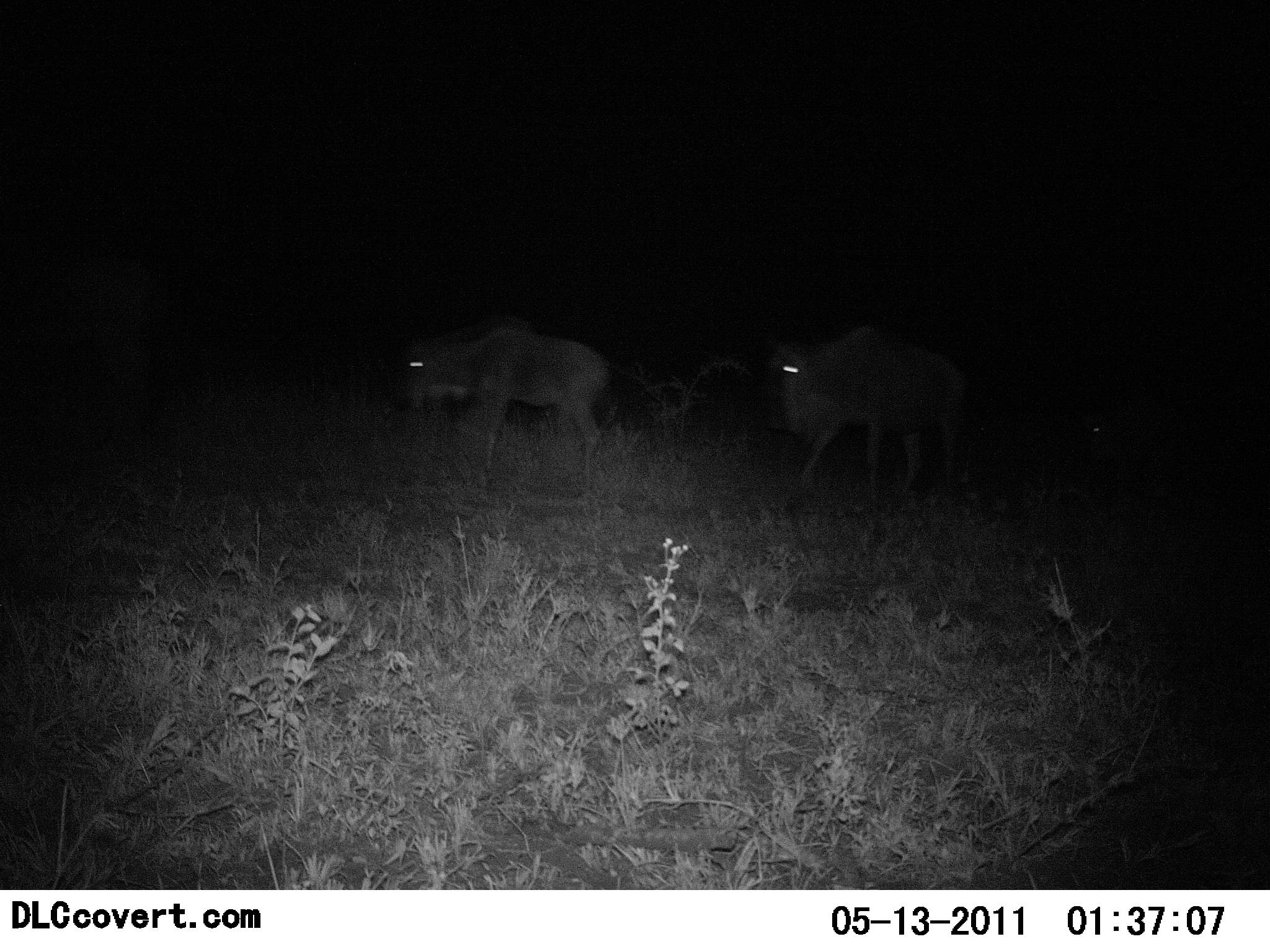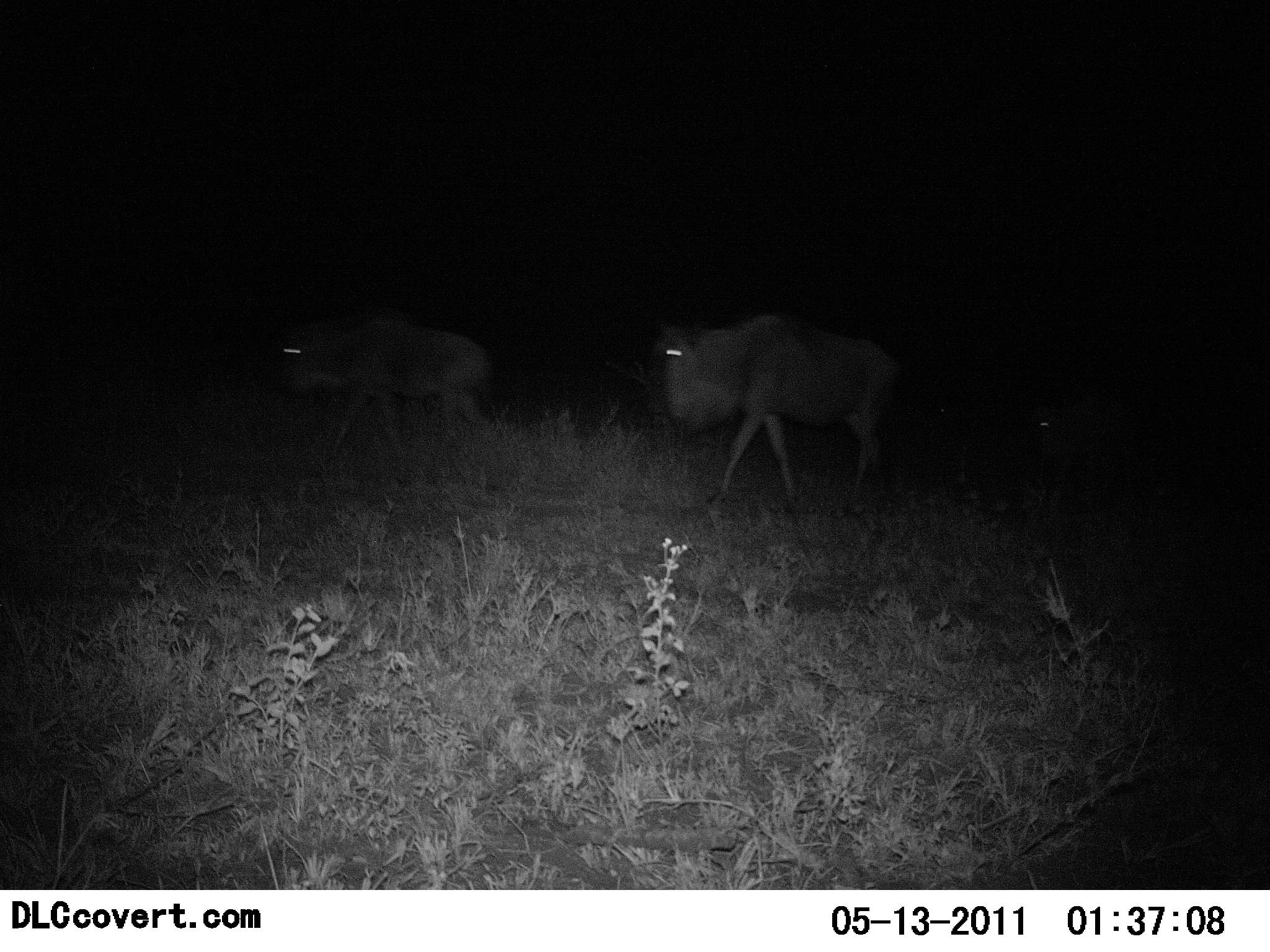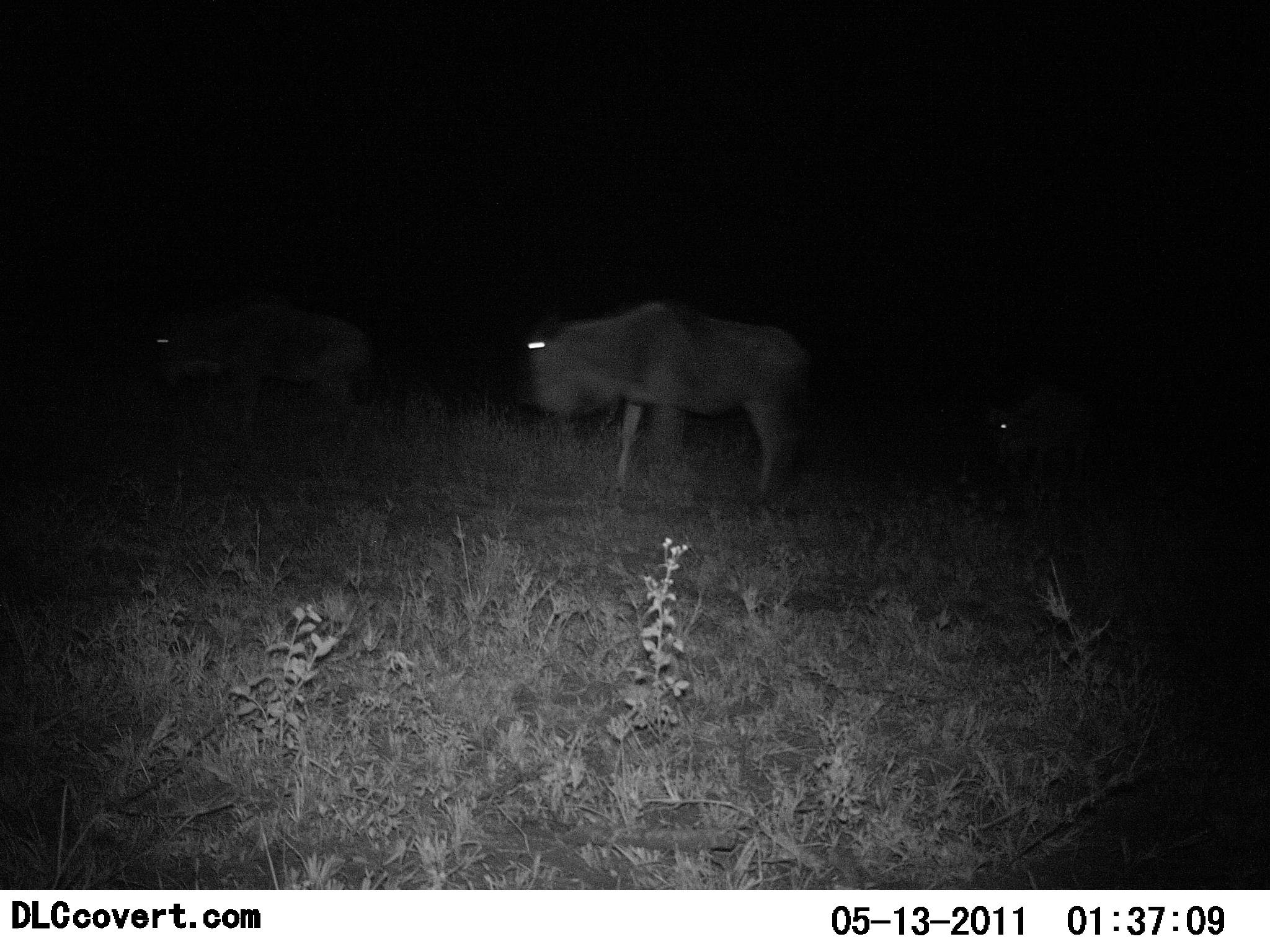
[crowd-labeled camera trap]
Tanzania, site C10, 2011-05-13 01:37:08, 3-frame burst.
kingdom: Animalia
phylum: Chordata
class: Mammalia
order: Artiodactyla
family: Bovidae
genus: Connochaetes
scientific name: Connochaetes taurinus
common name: blue wildebeest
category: wildebeest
Wildebeest (blue wildebeest) (Connochaetes taurinus), count 3. Behavior (volunteer vote fractions): standing 0%, resting 0%, moving 100%, interacting 0%. Young present (vote fraction): 0%. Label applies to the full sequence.